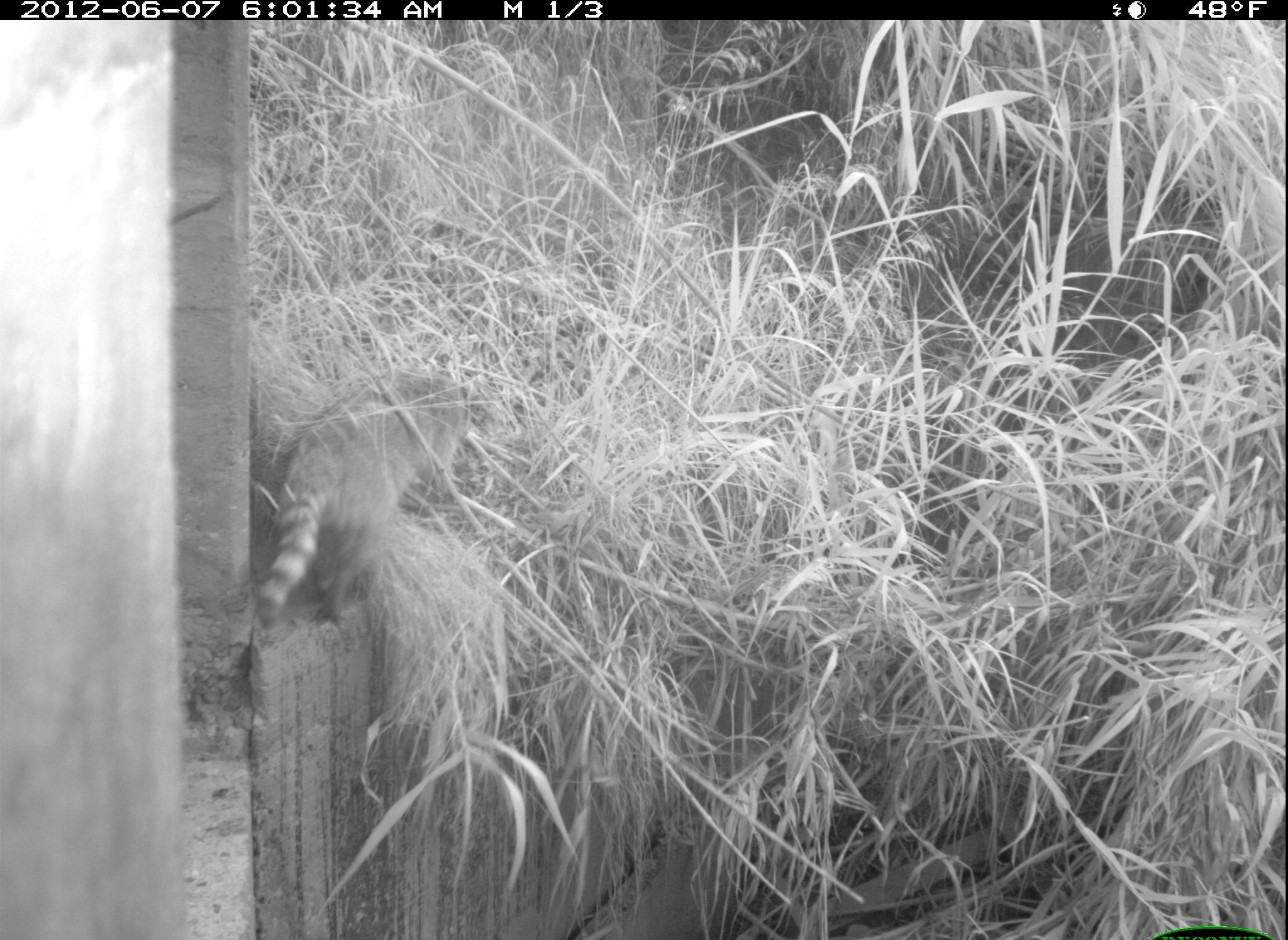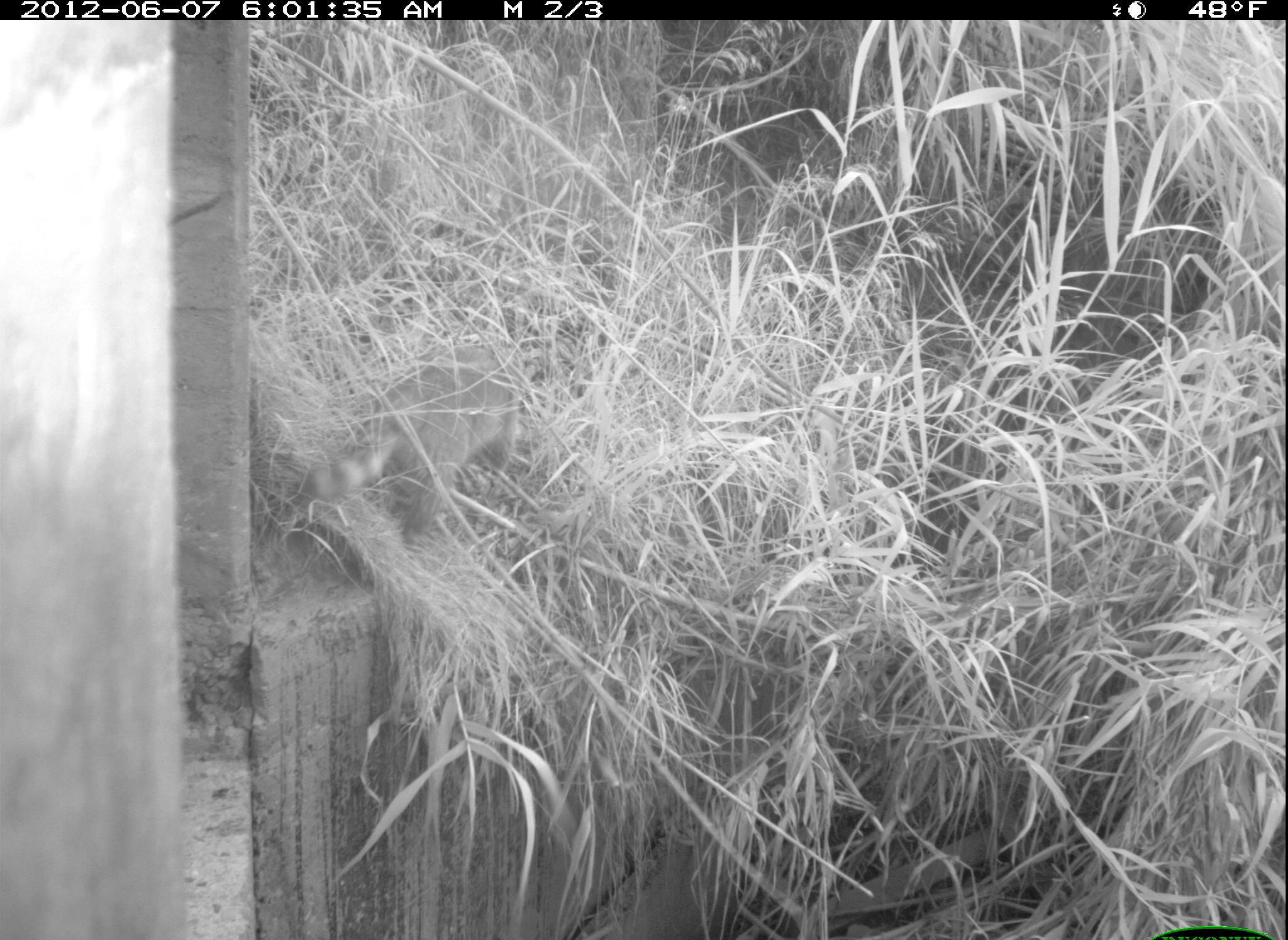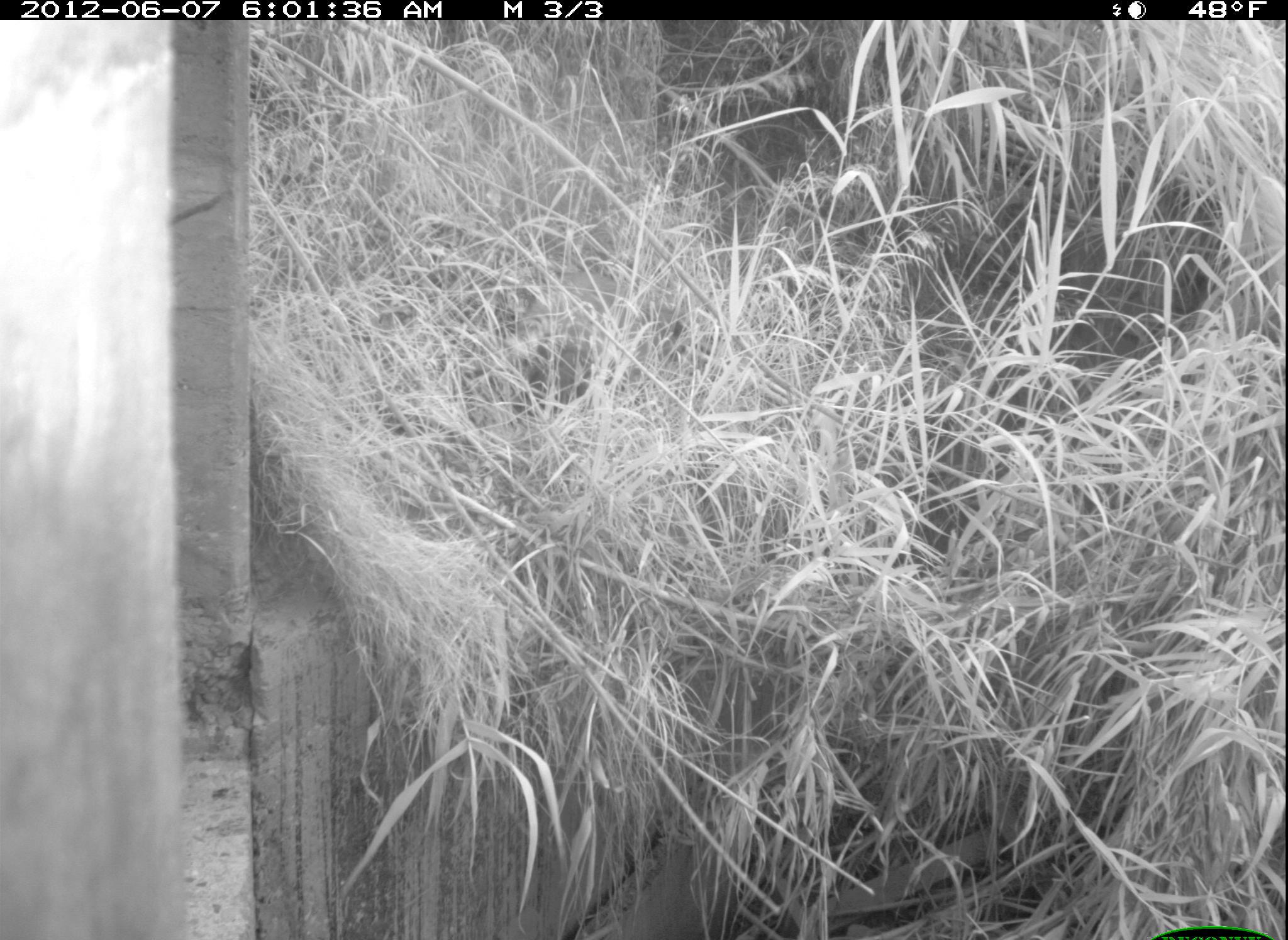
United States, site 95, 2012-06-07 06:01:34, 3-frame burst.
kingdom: Animalia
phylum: Chordata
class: Mammalia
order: Carnivora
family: Procyonidae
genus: Procyon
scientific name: Procyon lotor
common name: raccoon